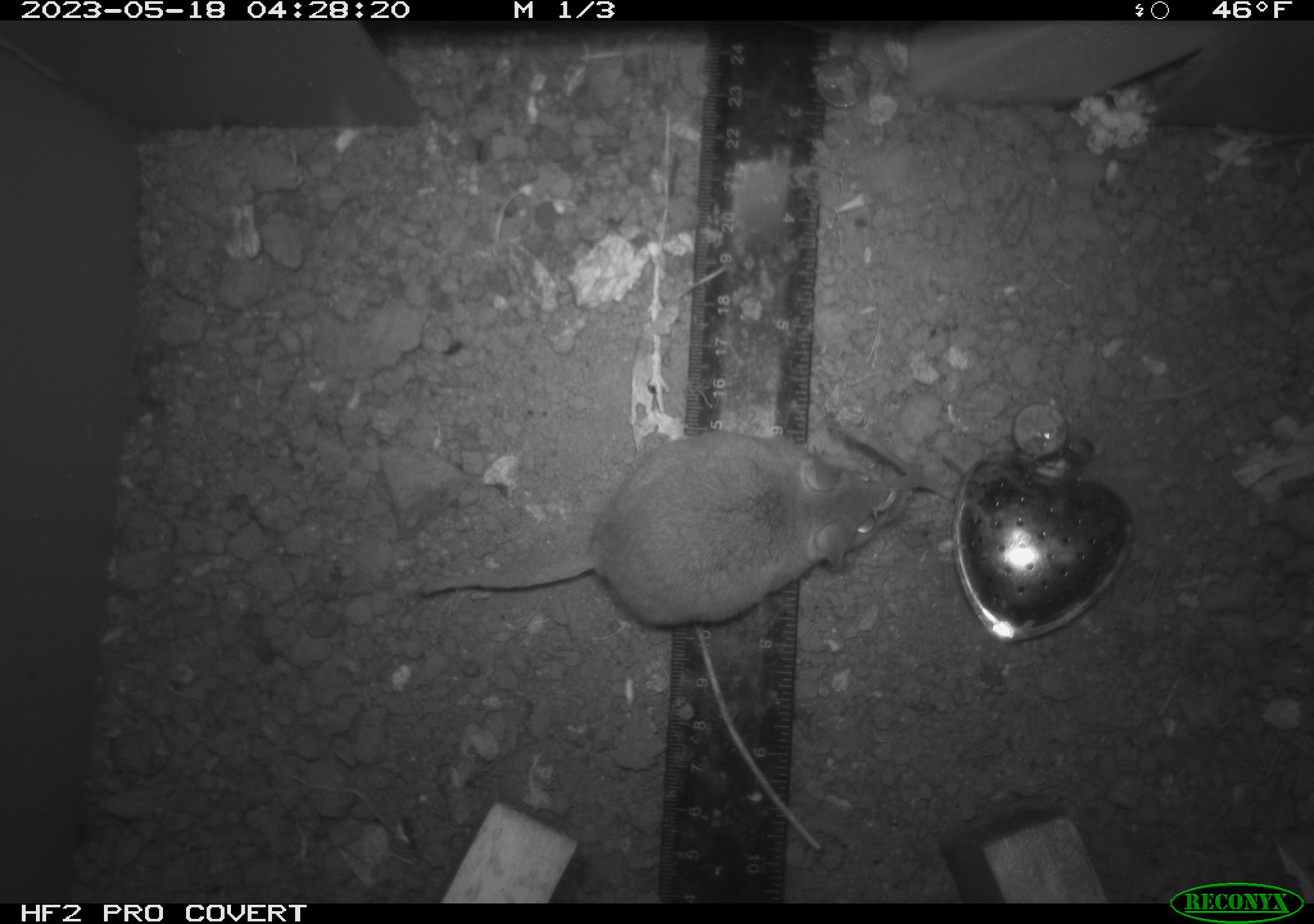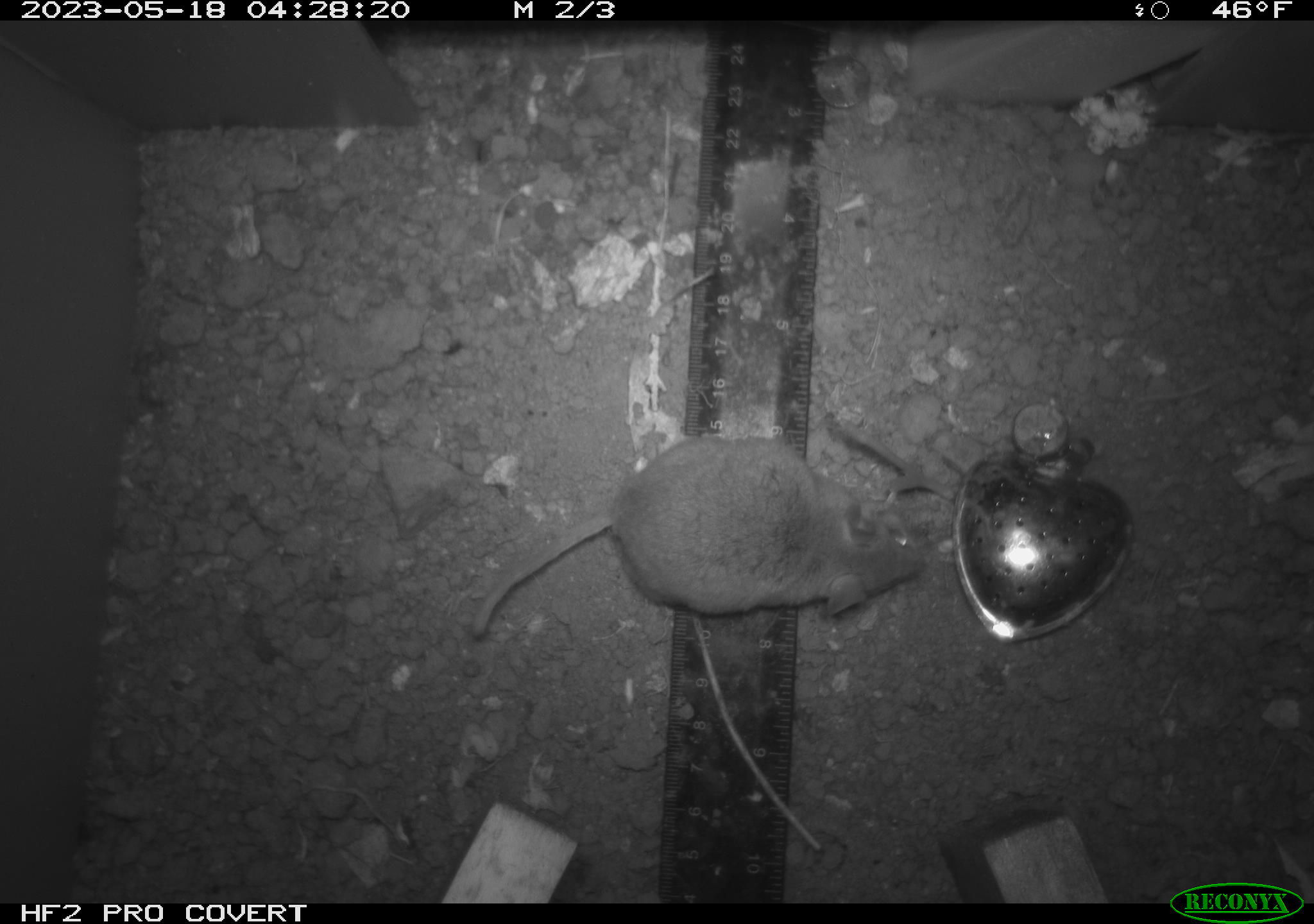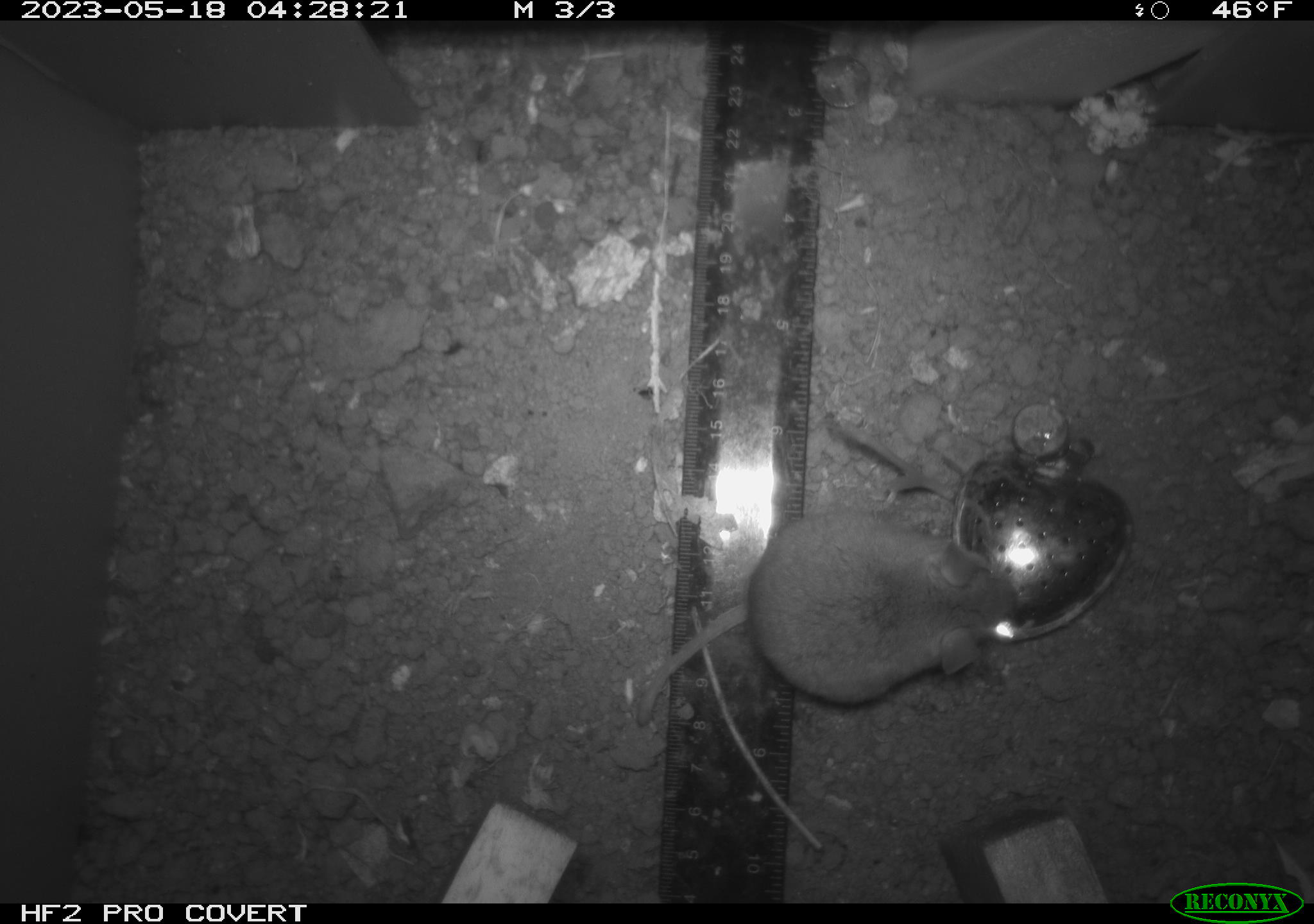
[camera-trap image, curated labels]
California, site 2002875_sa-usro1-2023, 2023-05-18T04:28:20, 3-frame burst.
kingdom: Animalia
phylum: Chordata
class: Mammalia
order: Rodentia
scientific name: Rodentia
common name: mouse species